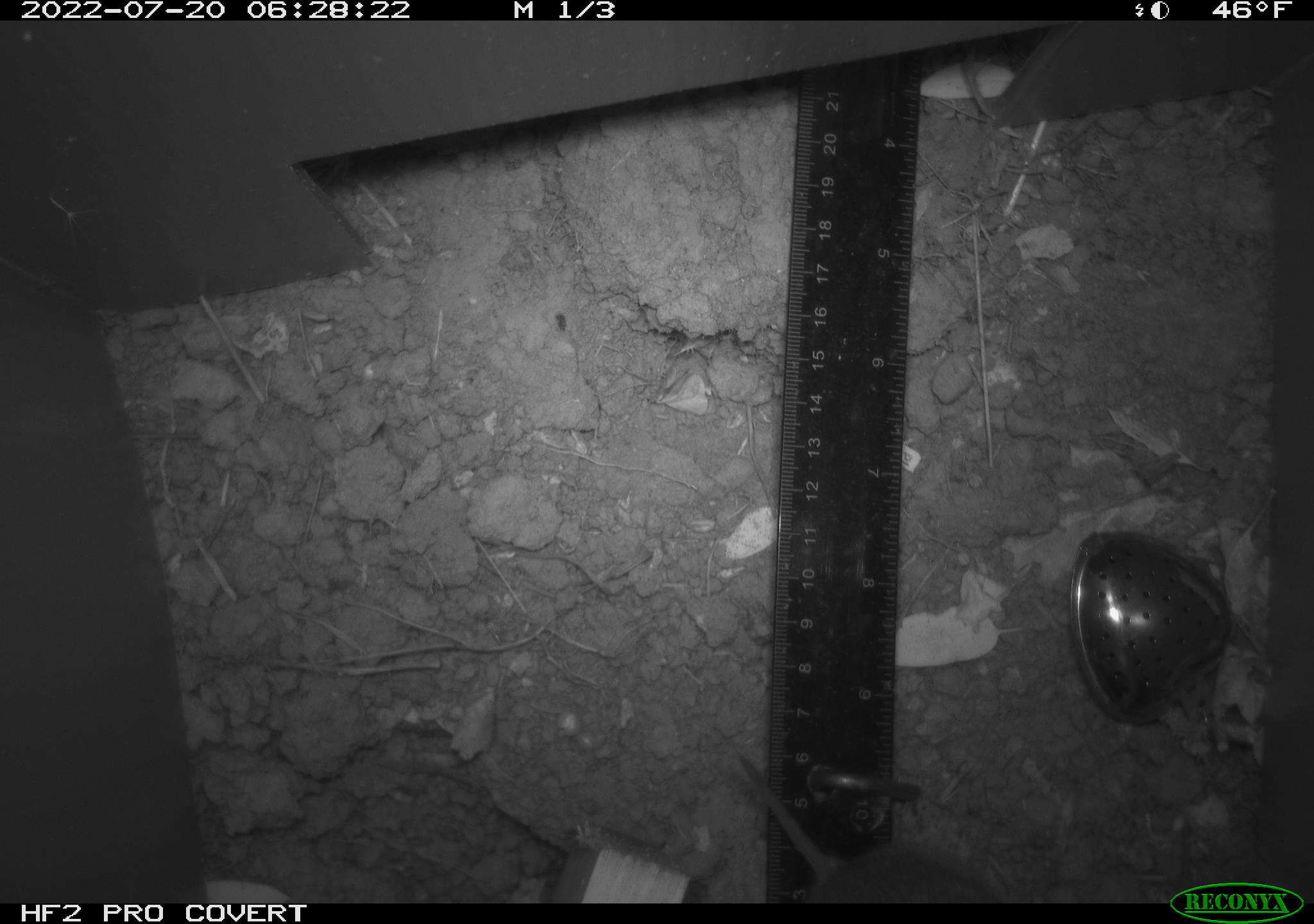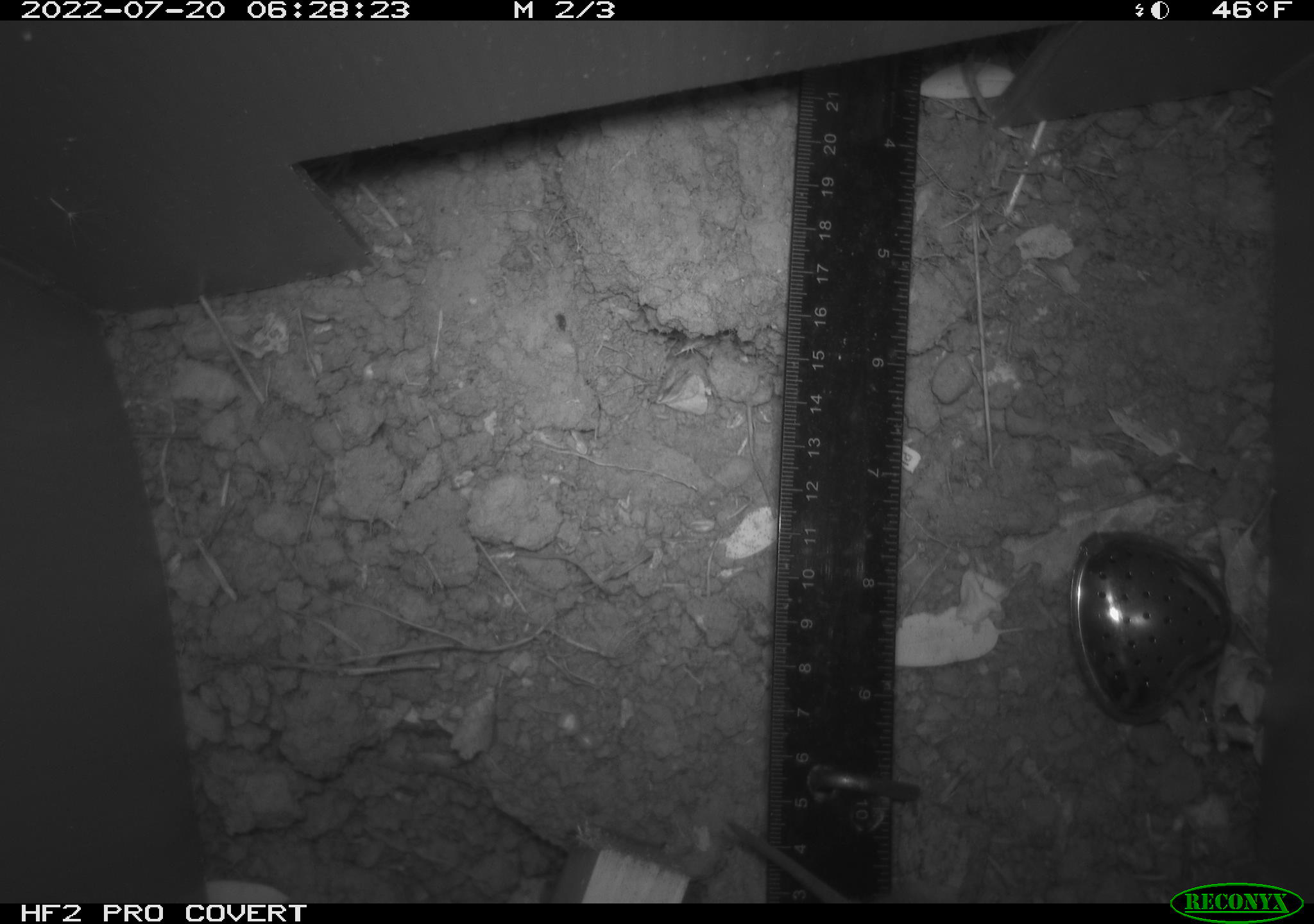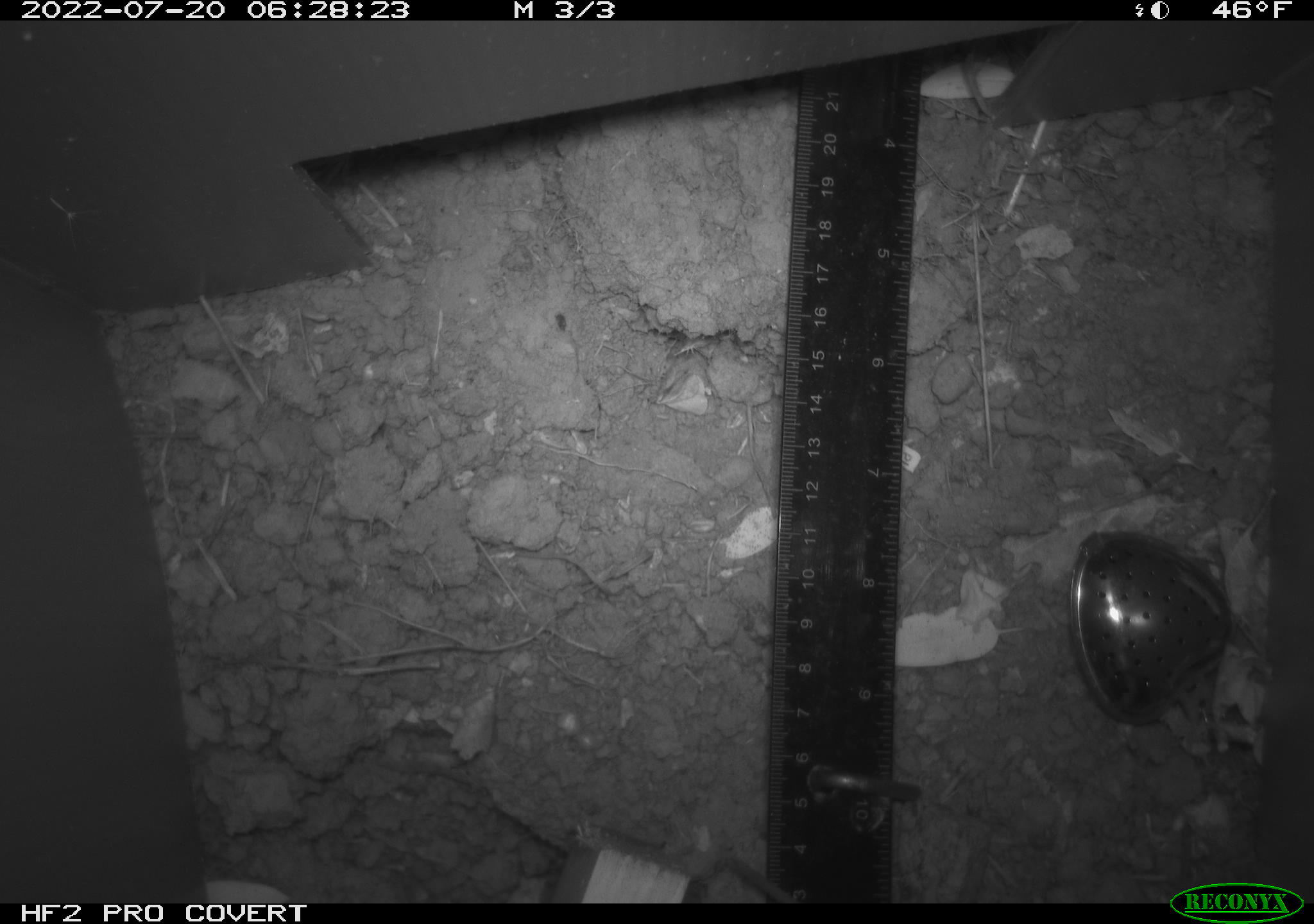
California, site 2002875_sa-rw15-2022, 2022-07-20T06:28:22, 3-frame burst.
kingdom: Animalia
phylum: Chordata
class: Mammalia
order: Rodentia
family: Cricetidae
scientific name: Arvicolinae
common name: voles, lemmings, and muskrats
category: arvicolinae subfamily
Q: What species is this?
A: Arvicolinae subfamily (voles, lemmings, and muskrats) (Arvicolinae).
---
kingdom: Animalia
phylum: Chordata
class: Mammalia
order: Rodentia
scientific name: Rodentia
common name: rodent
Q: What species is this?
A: Rodent (Rodentia).